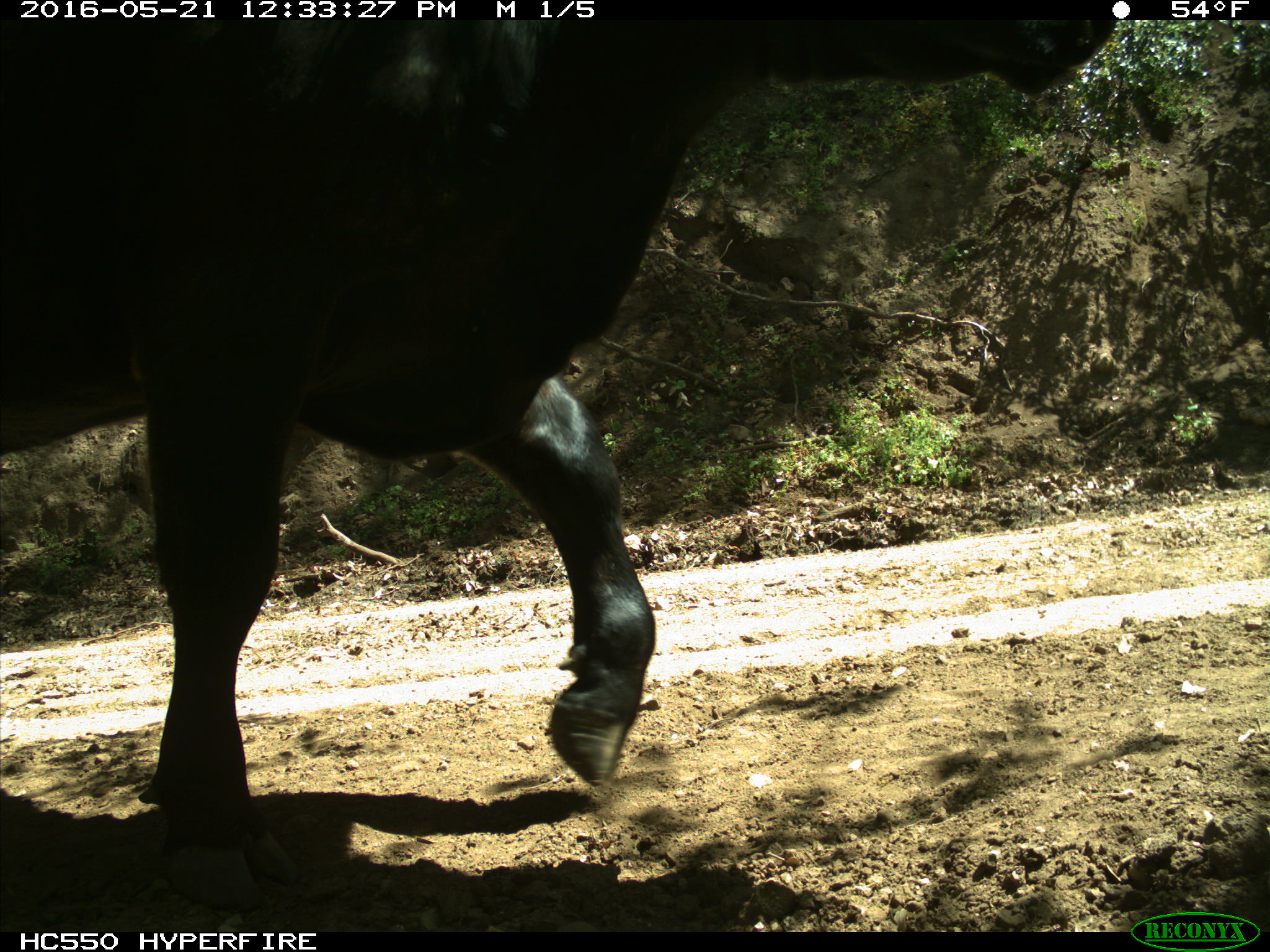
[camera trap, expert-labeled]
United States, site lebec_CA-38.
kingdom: Animalia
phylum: Chordata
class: Mammalia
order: Artiodactyla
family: Bovidae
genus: Bos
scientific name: Bos taurus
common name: domestic cow